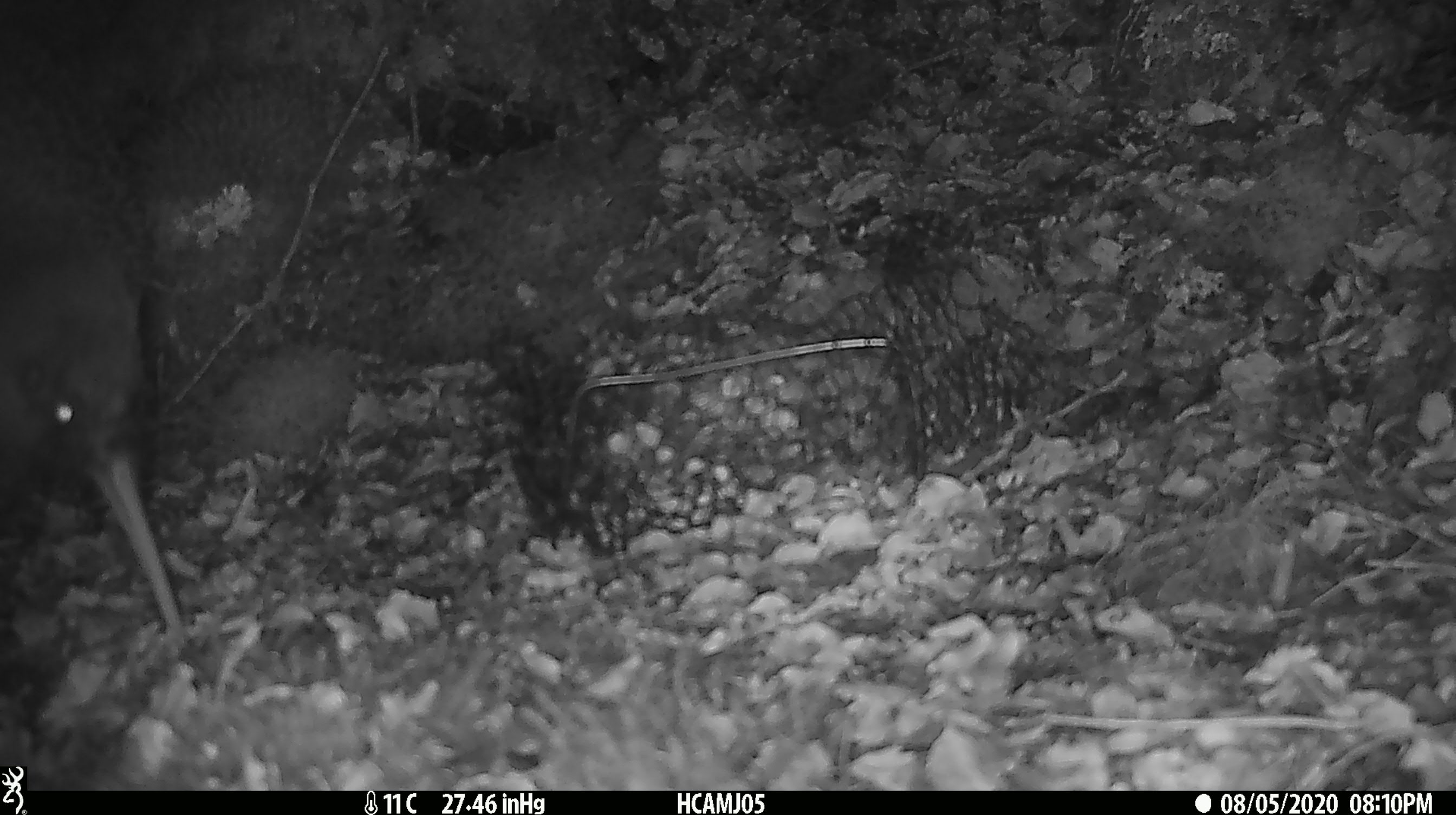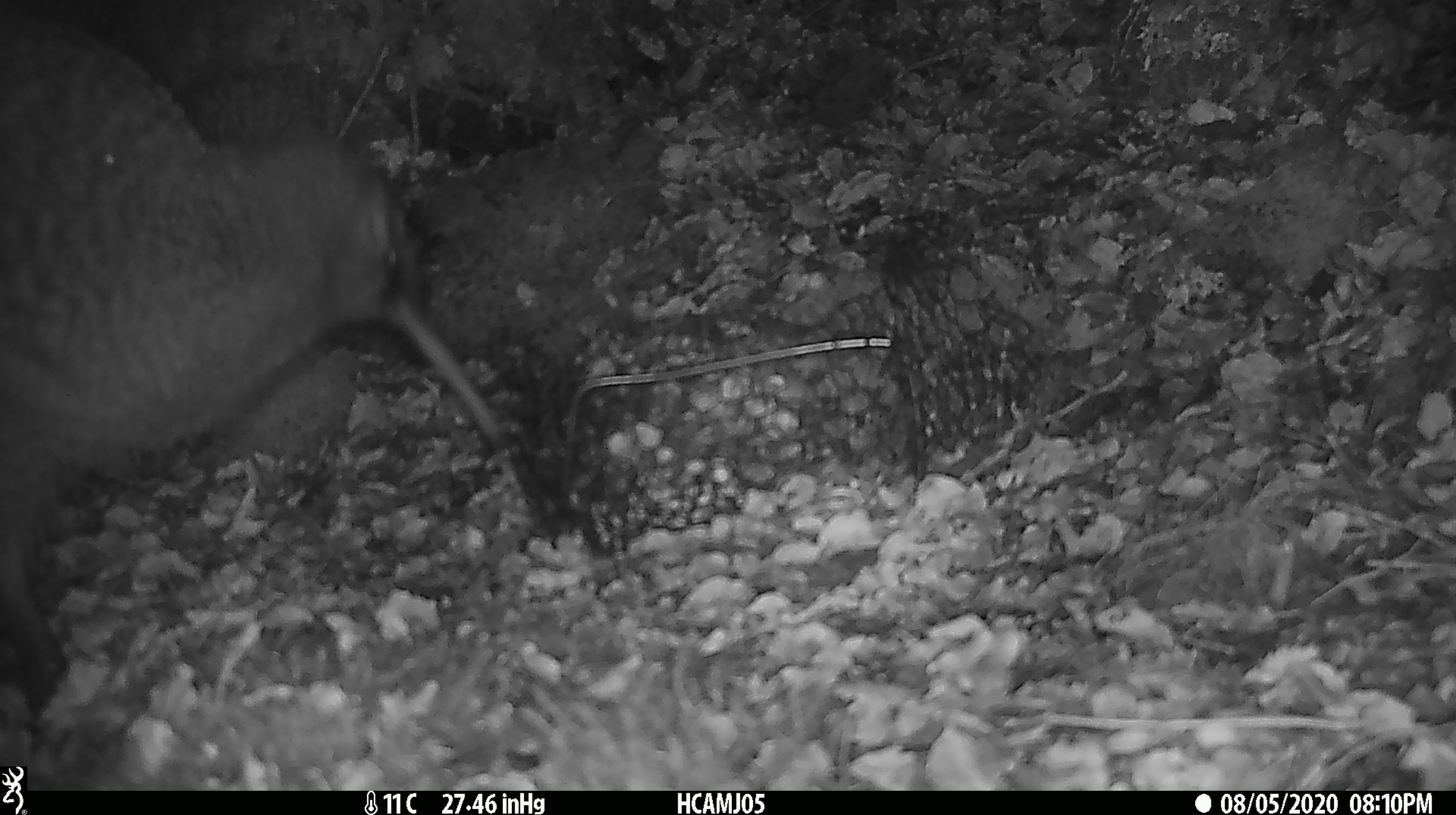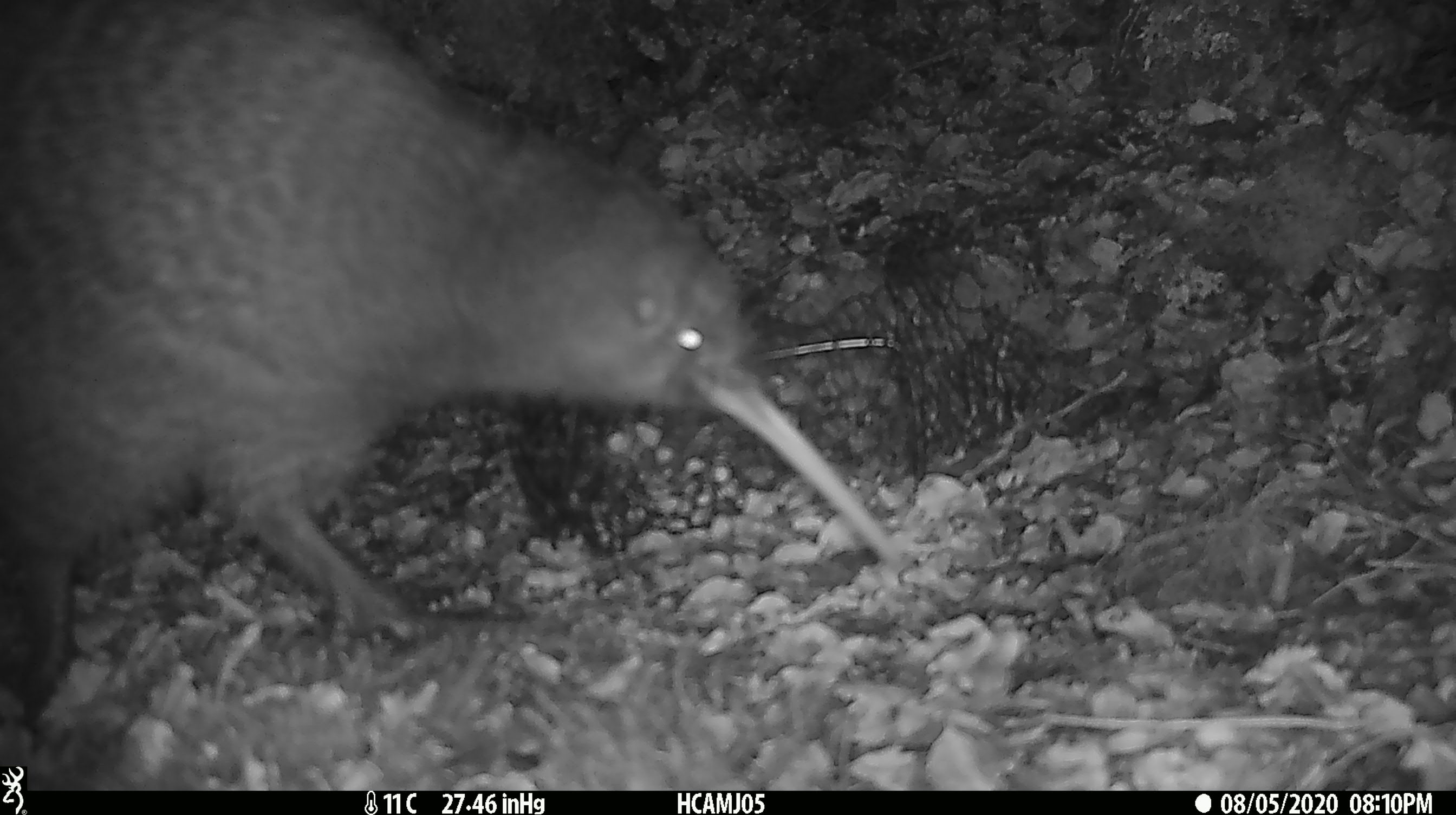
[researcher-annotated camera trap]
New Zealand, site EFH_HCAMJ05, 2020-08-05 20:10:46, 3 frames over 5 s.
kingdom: Animalia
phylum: Chordata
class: Aves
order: Apterygiformes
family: Apterygidae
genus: Apteryx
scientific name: Apteryx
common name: kiwi